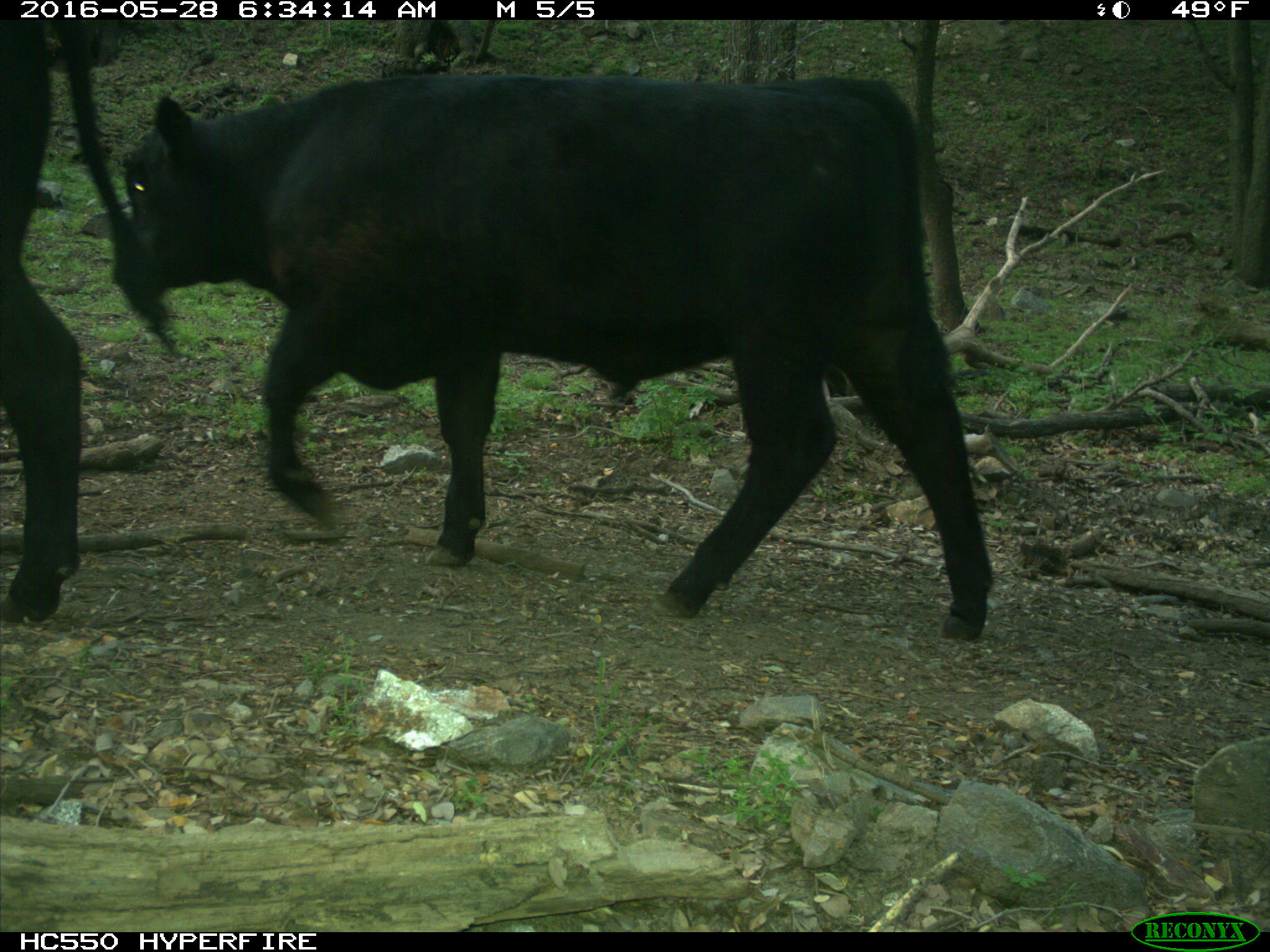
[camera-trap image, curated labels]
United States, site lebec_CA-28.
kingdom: Animalia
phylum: Chordata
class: Mammalia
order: Artiodactyla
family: Bovidae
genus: Bos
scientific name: Bos taurus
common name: domestic cow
Bos taurus (domestic cow).